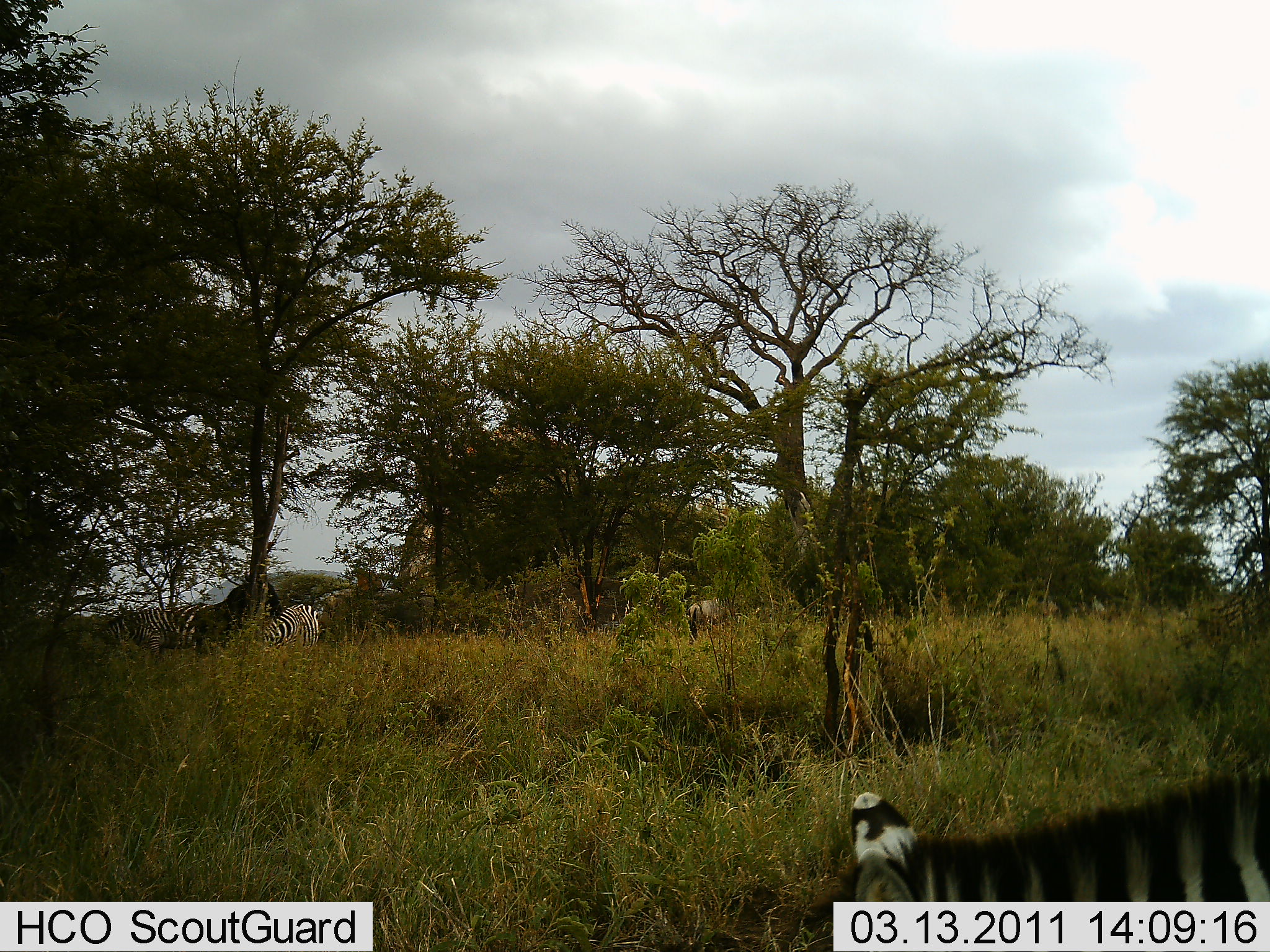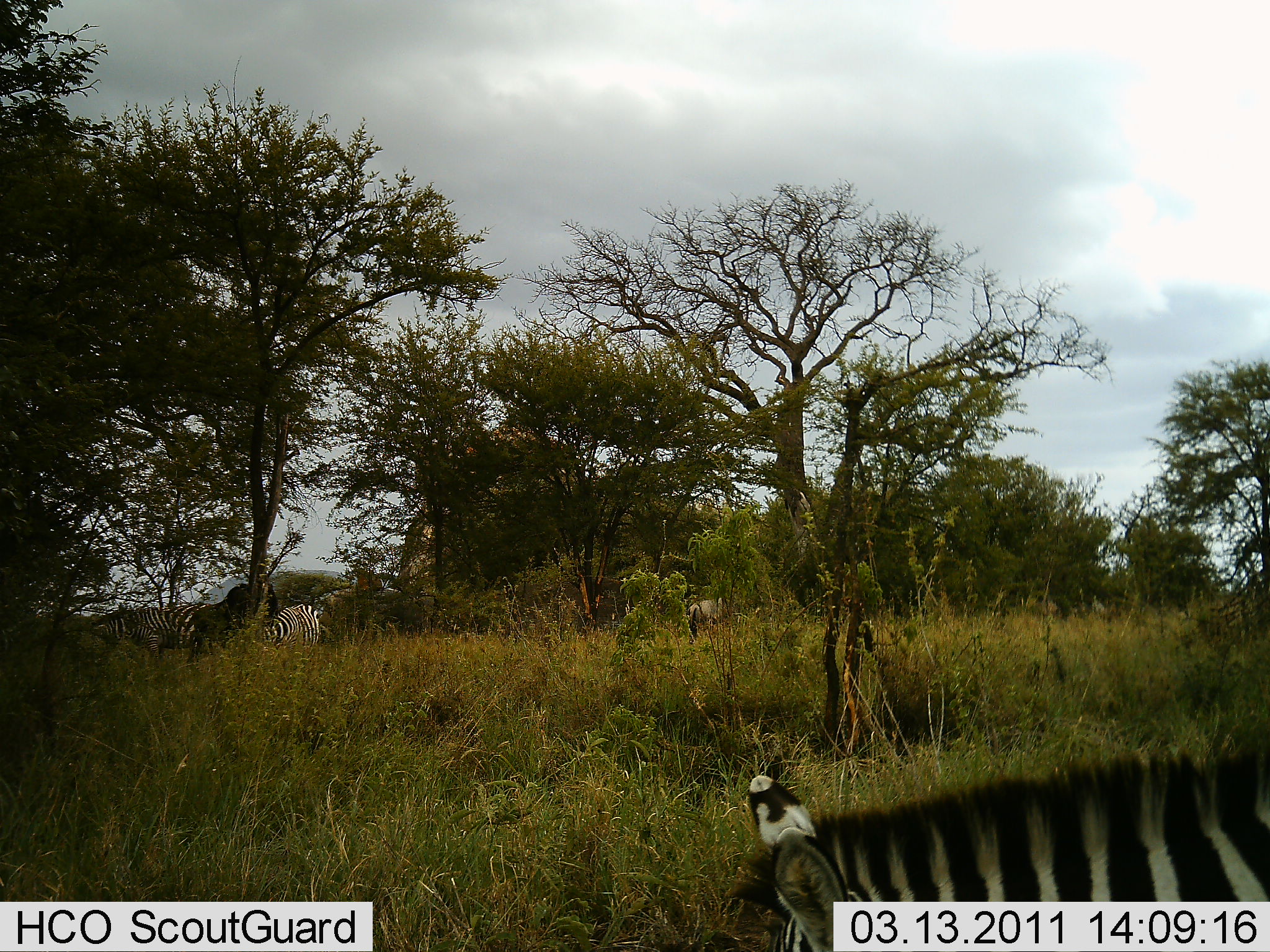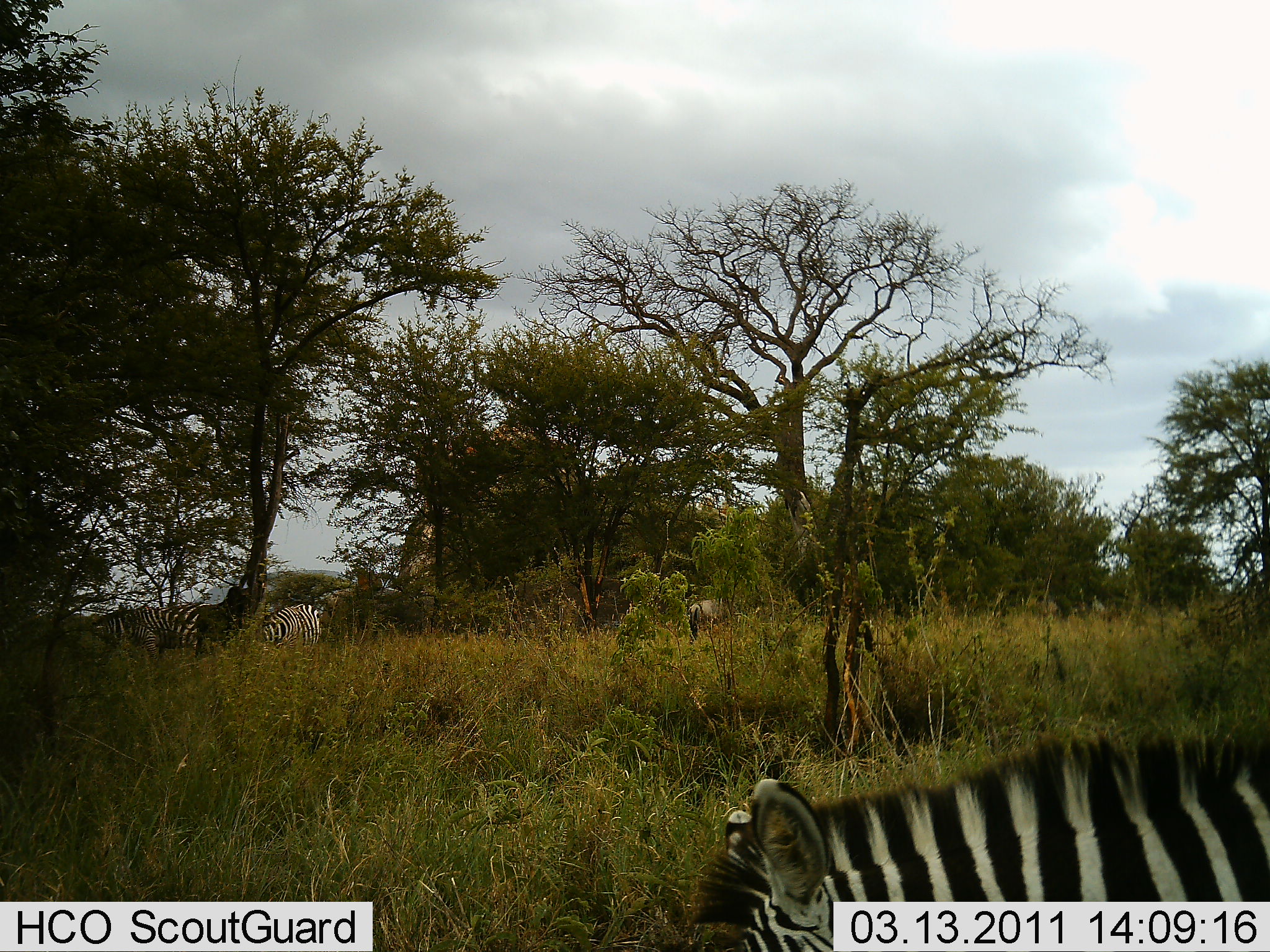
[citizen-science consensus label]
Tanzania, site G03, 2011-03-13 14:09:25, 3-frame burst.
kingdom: Animalia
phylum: Chordata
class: Mammalia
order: Perissodactyla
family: Equidae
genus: Equus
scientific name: Equus quagga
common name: plains zebra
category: zebra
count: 3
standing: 57%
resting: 0%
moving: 14%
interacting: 7%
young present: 0%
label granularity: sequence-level